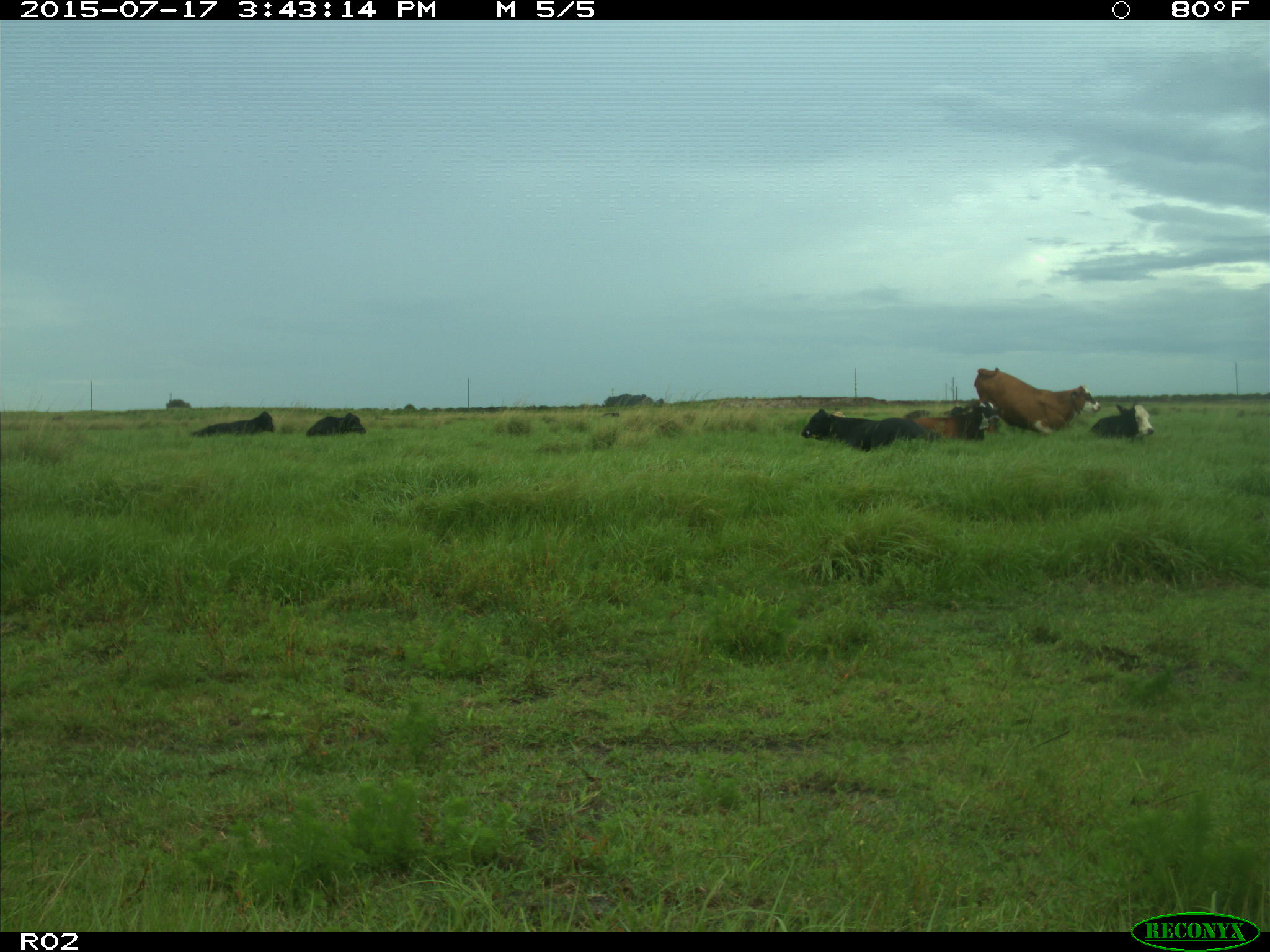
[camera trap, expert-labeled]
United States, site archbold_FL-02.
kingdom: Animalia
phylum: Chordata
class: Mammalia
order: Artiodactyla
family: Bovidae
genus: Bos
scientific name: Bos taurus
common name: domestic cow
Bos taurus (domestic cow).